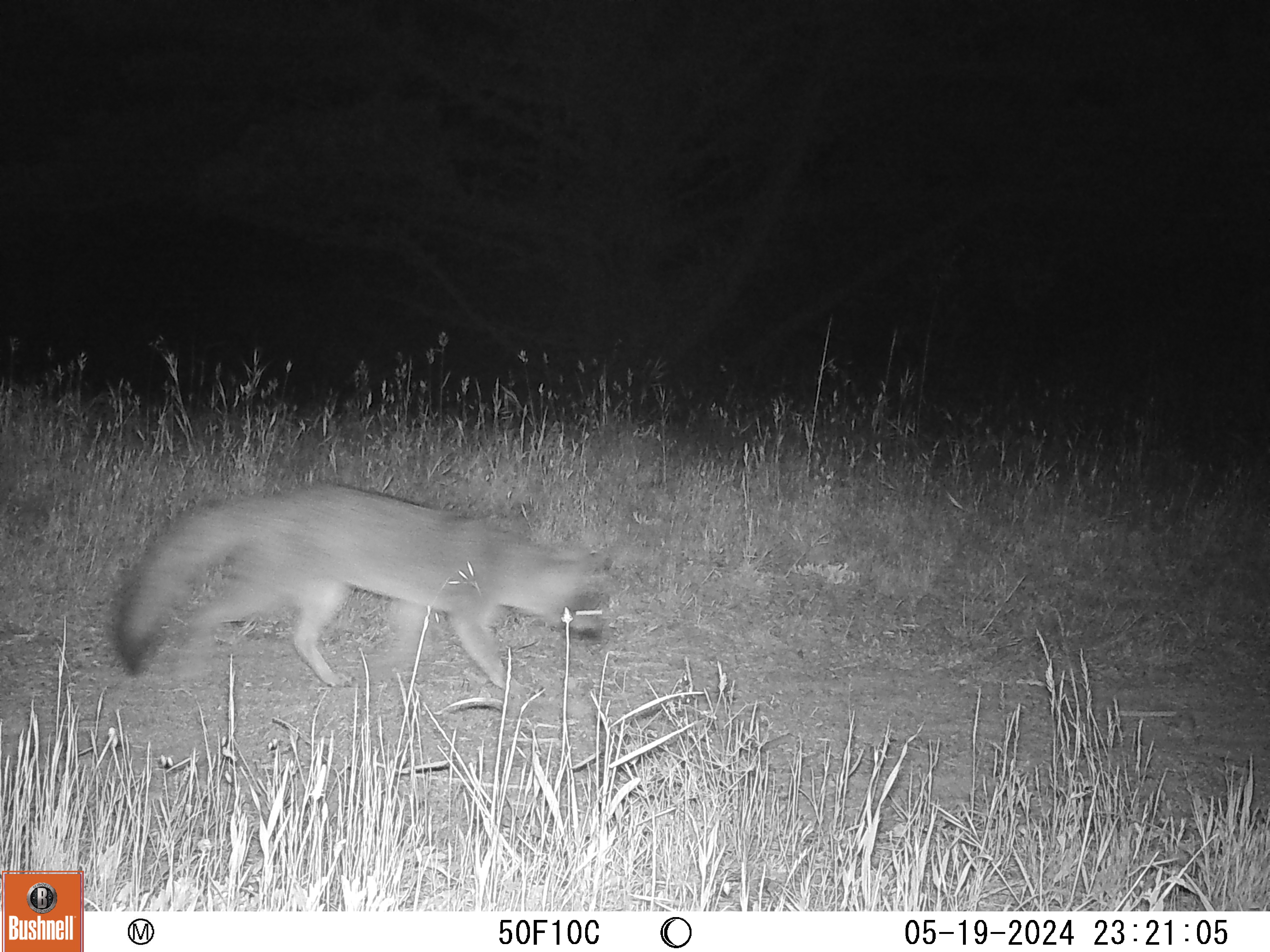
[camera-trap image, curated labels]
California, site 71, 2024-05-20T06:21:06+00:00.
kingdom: Animalia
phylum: Chordata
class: Mammalia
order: Carnivora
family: Canidae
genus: Urocyon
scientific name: Urocyon cinereoargenteus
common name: gray fox